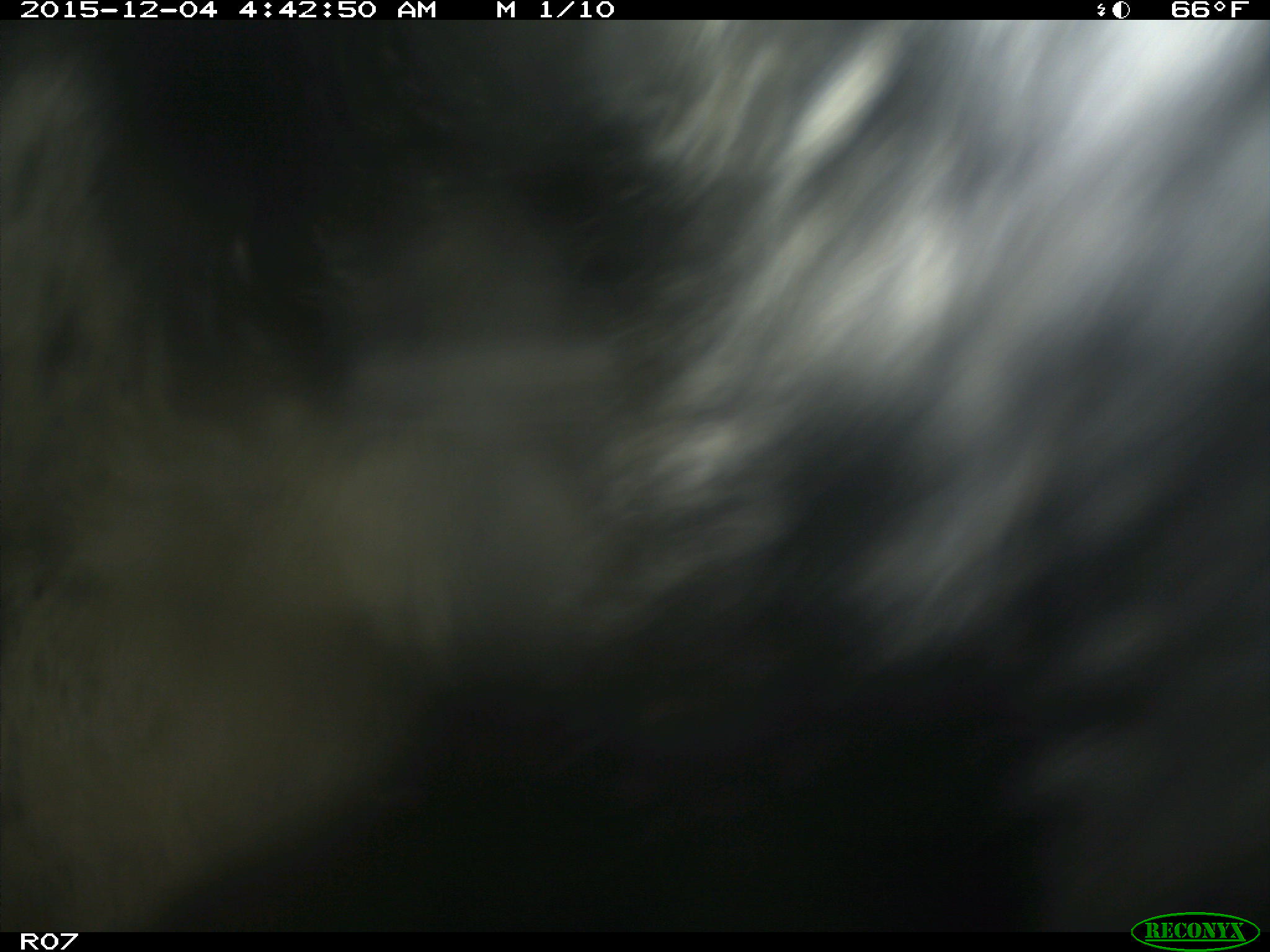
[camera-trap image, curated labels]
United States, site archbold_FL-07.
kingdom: Animalia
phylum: Chordata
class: Mammalia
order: Artiodactyla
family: Bovidae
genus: Bos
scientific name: Bos taurus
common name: domestic cow